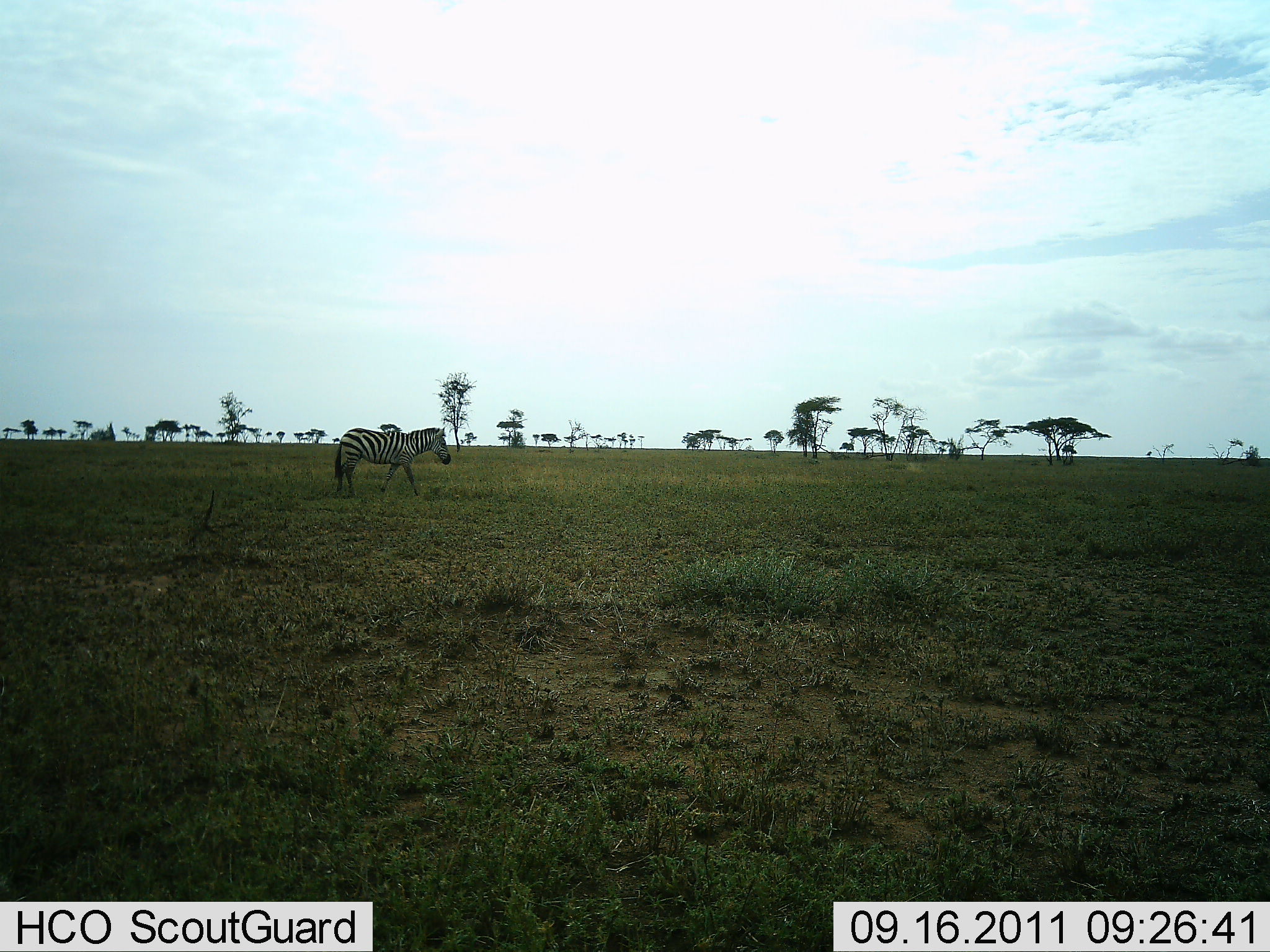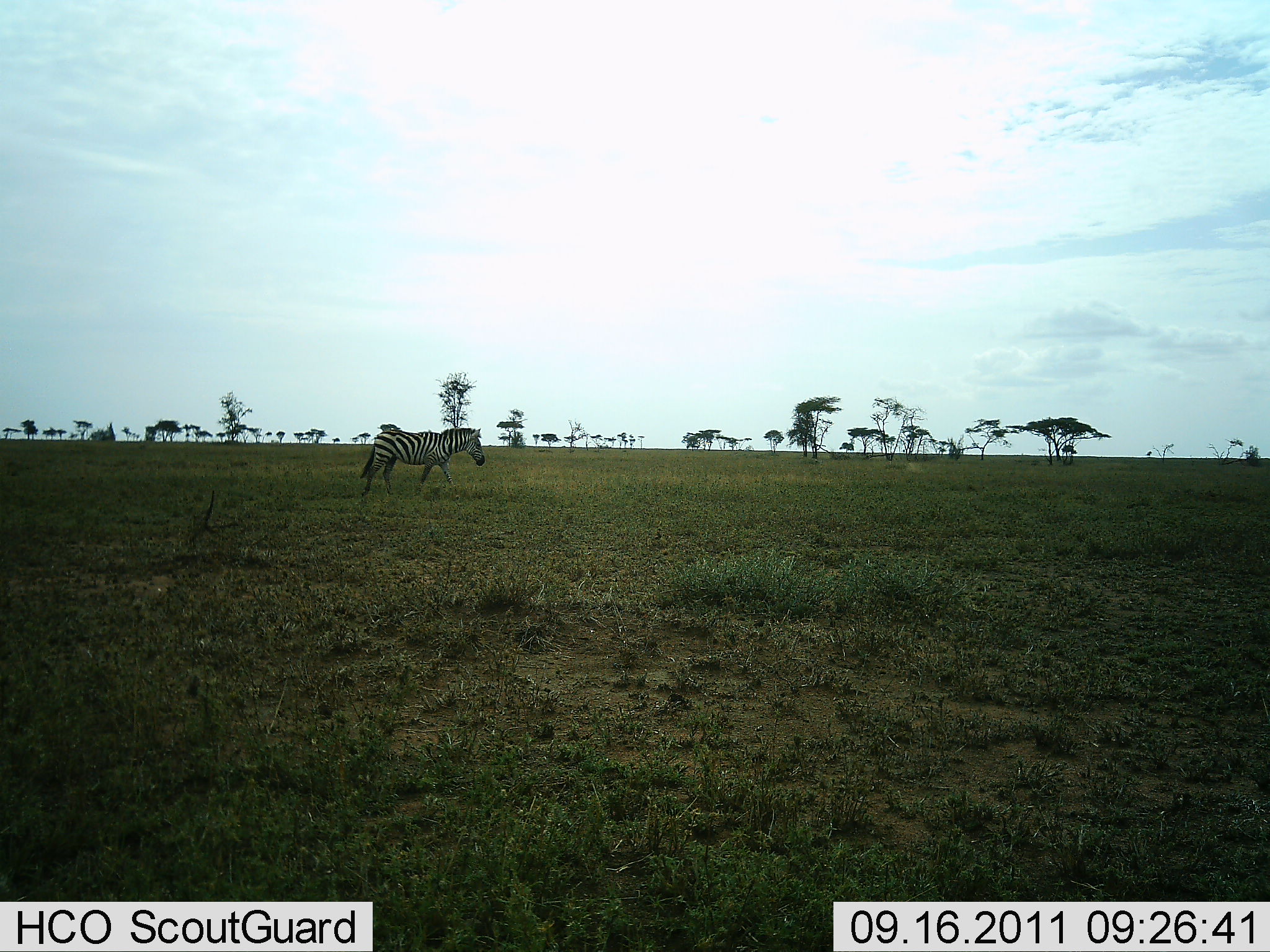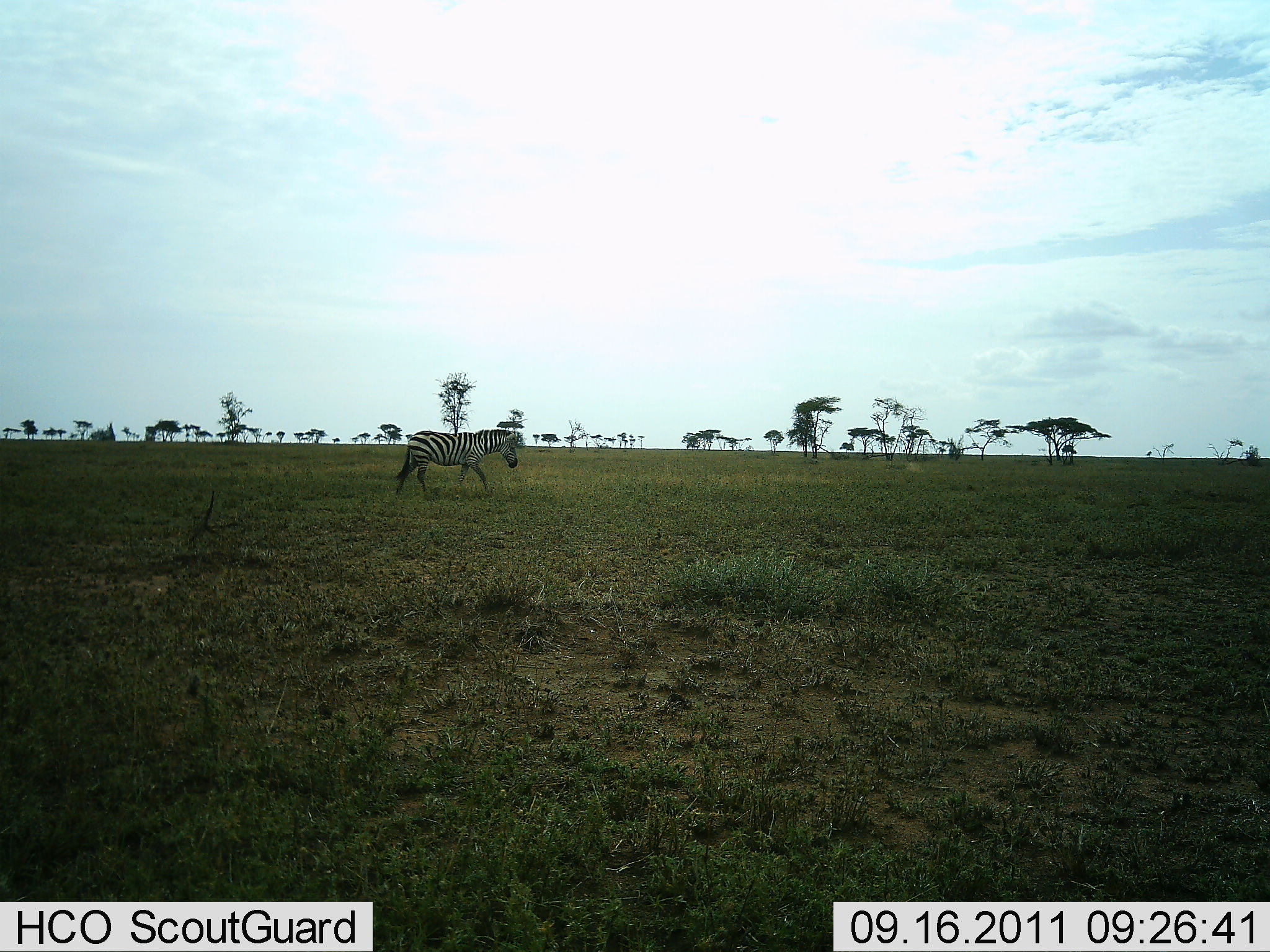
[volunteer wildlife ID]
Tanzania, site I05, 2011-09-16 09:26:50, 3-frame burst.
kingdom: Animalia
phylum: Chordata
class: Mammalia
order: Perissodactyla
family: Equidae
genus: Equus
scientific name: Equus quagga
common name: plains zebra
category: zebra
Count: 1.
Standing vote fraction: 19%.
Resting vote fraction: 0%.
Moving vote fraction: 81%.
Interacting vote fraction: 0%.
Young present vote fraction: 0%.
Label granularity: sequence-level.